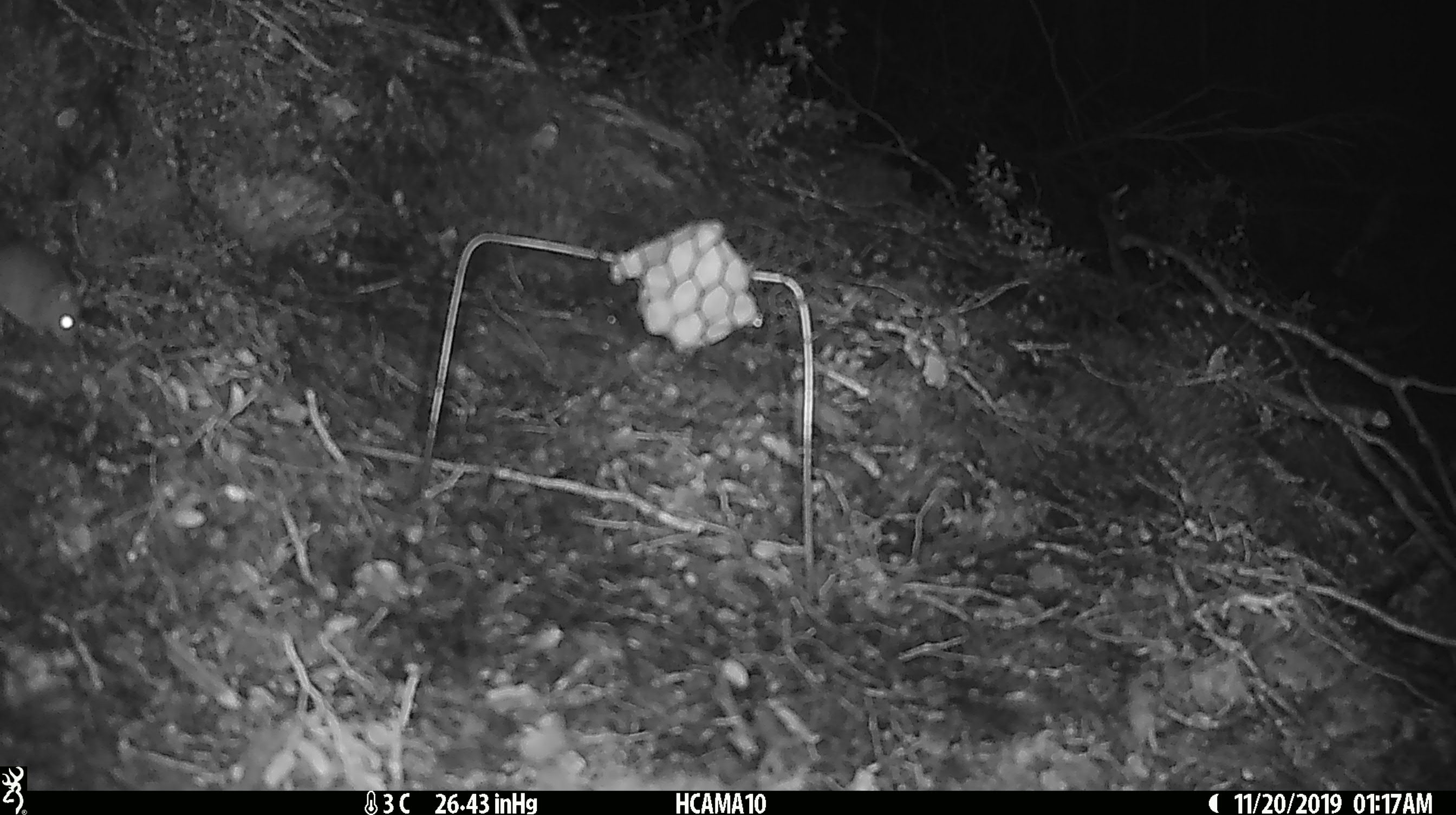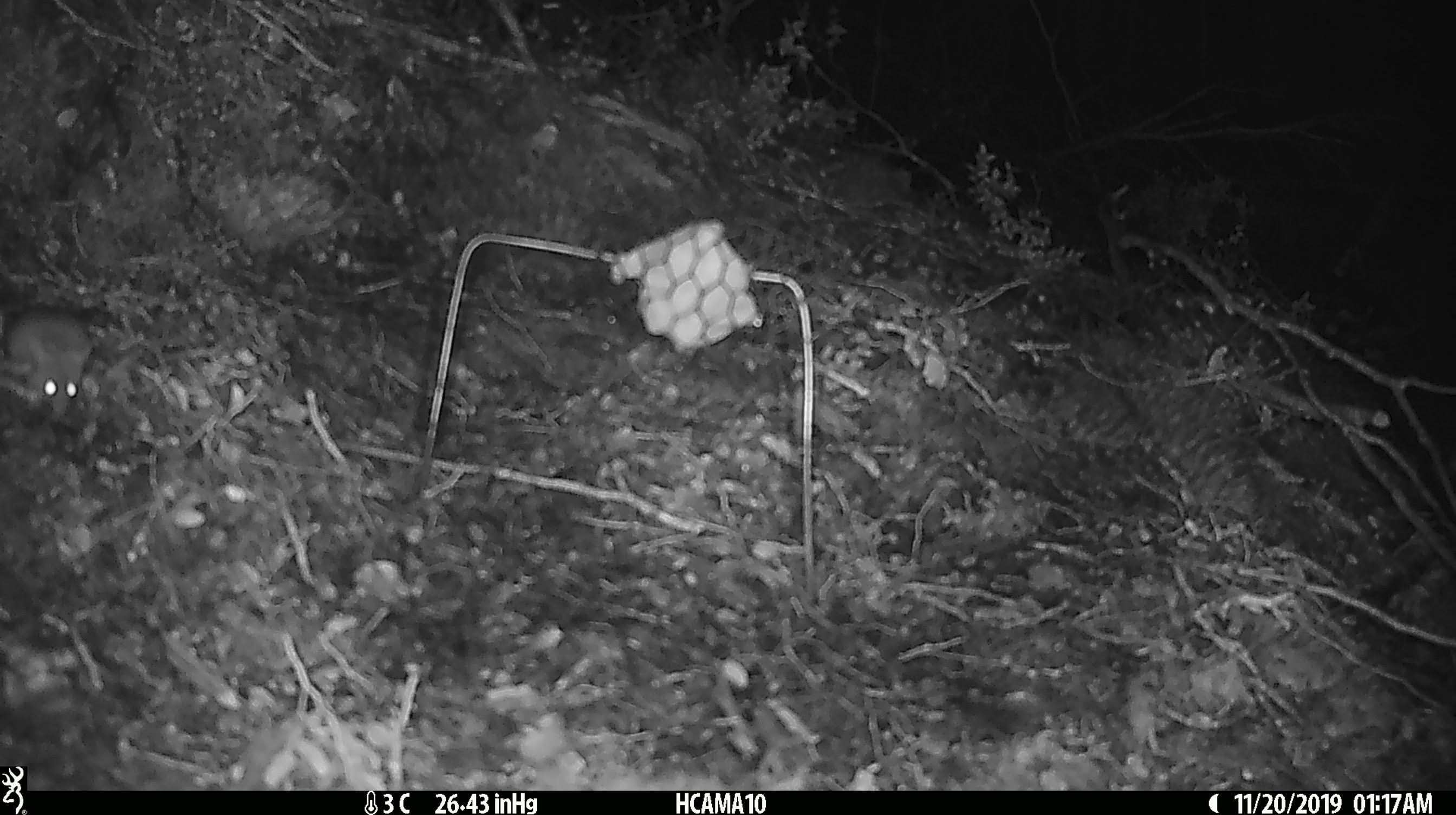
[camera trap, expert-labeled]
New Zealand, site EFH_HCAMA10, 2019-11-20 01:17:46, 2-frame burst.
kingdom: Animalia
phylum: Chordata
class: Mammalia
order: Rodentia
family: Muridae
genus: Mus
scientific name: Mus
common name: mouse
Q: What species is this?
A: Mouse (Mus).